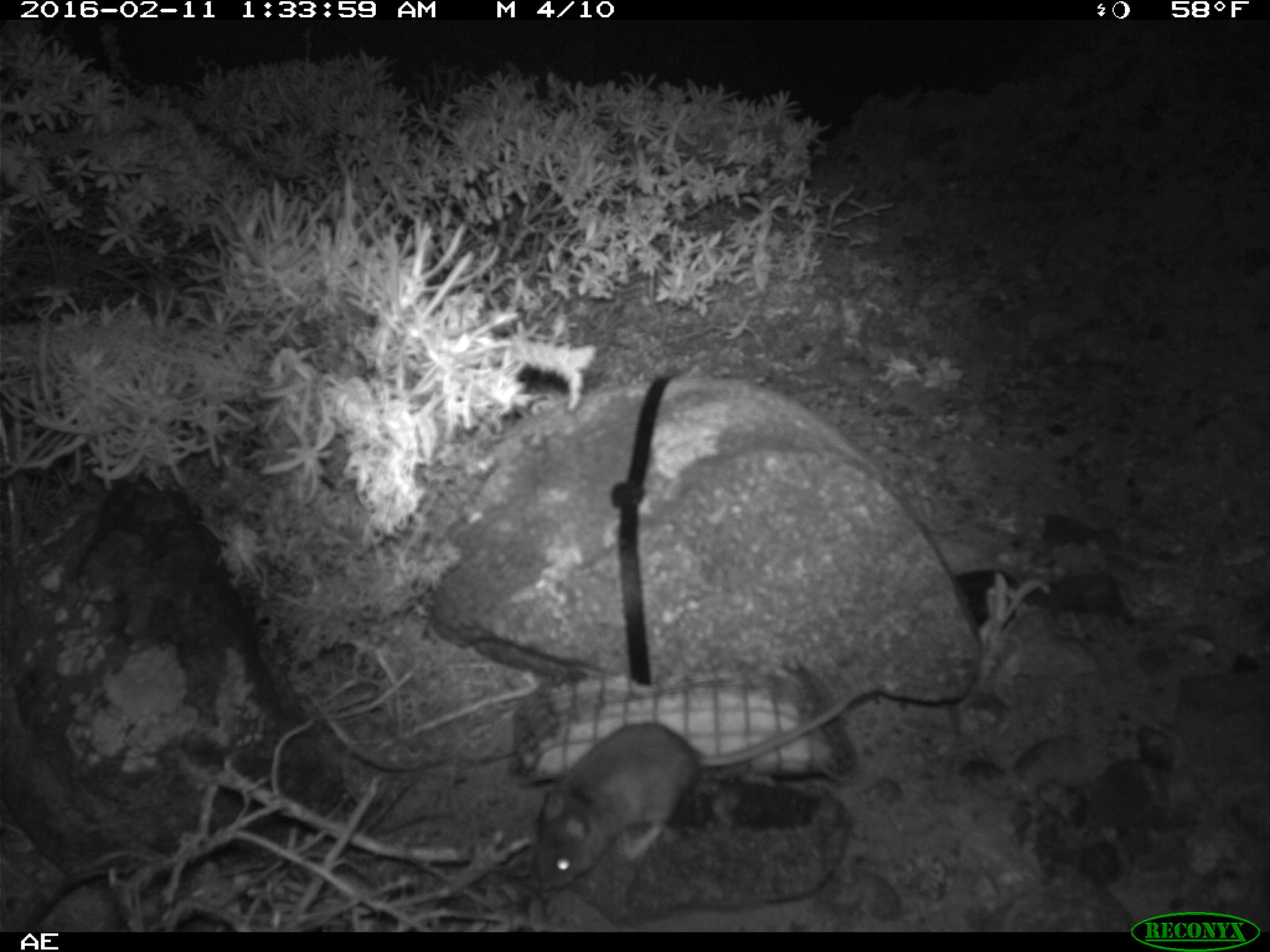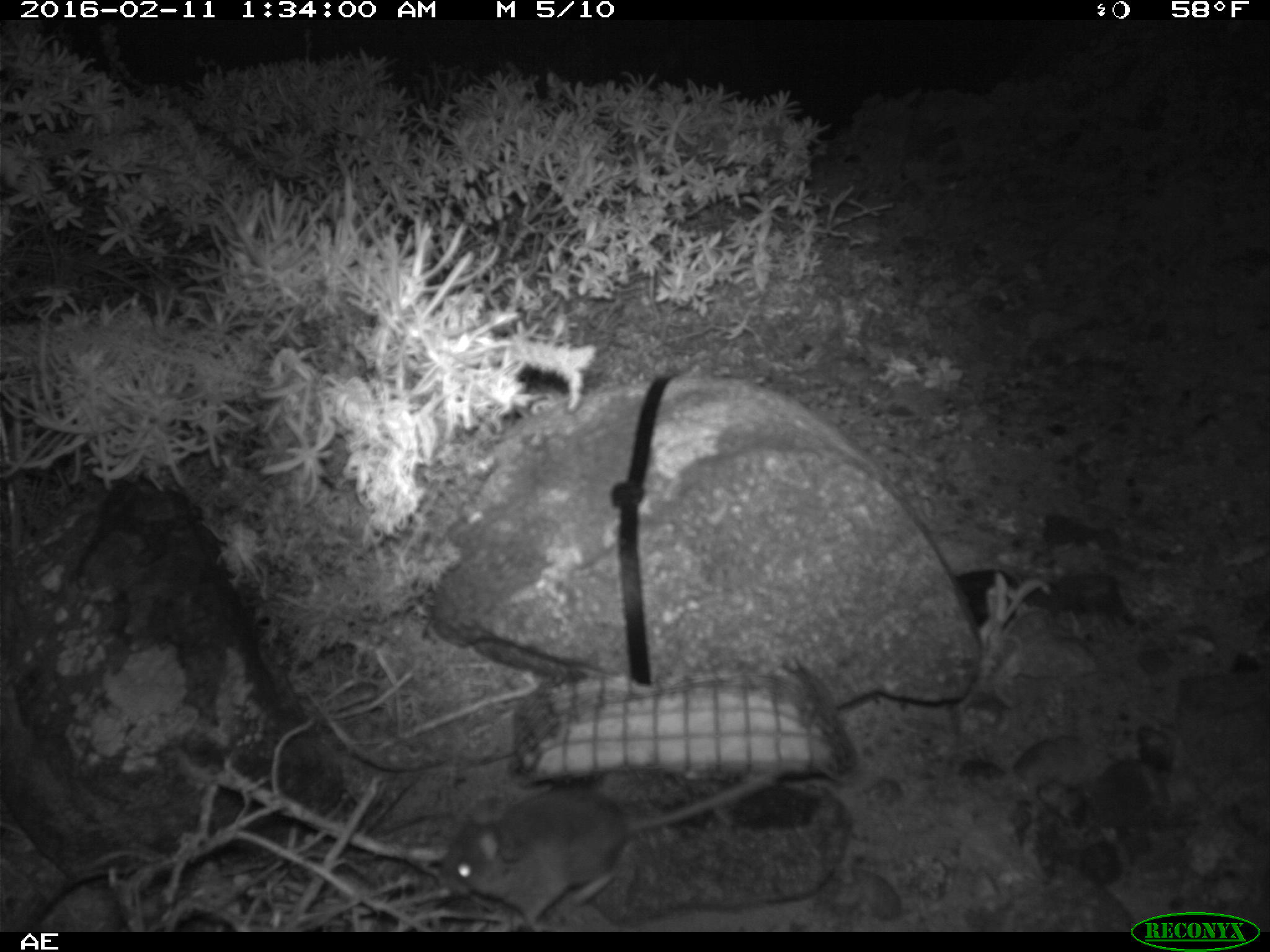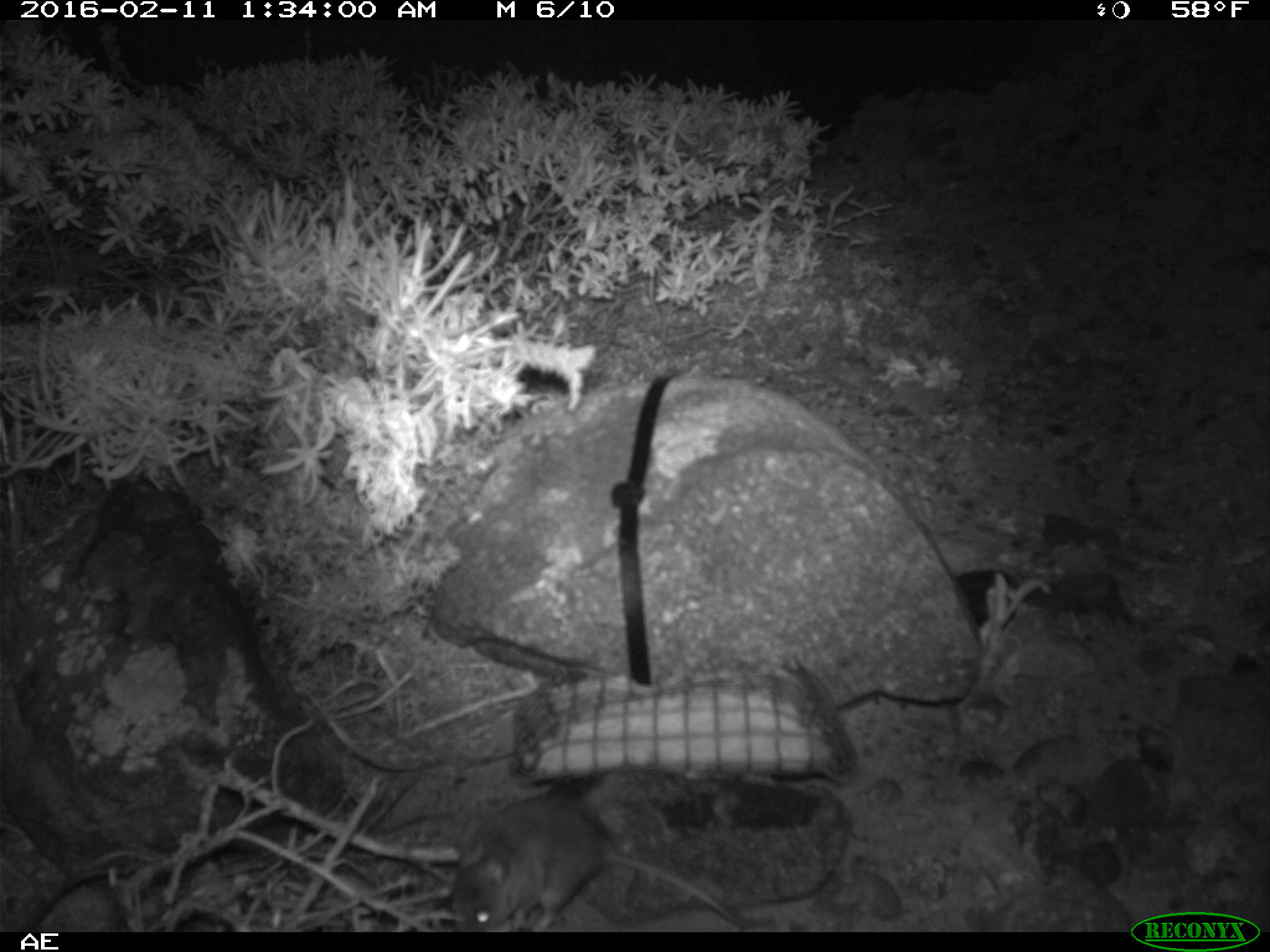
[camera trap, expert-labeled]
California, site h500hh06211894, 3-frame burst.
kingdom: Animalia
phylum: Chordata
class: Mammalia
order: Rodentia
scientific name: Rodentia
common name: rodent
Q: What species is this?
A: Rodent (Rodentia).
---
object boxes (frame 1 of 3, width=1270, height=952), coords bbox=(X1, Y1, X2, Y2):
rodent: bbox=(530, 682, 877, 892)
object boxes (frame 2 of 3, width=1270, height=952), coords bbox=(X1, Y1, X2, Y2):
rodent: bbox=(437, 771, 780, 930)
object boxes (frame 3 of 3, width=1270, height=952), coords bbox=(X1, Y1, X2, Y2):
rodent: bbox=(451, 795, 773, 928)